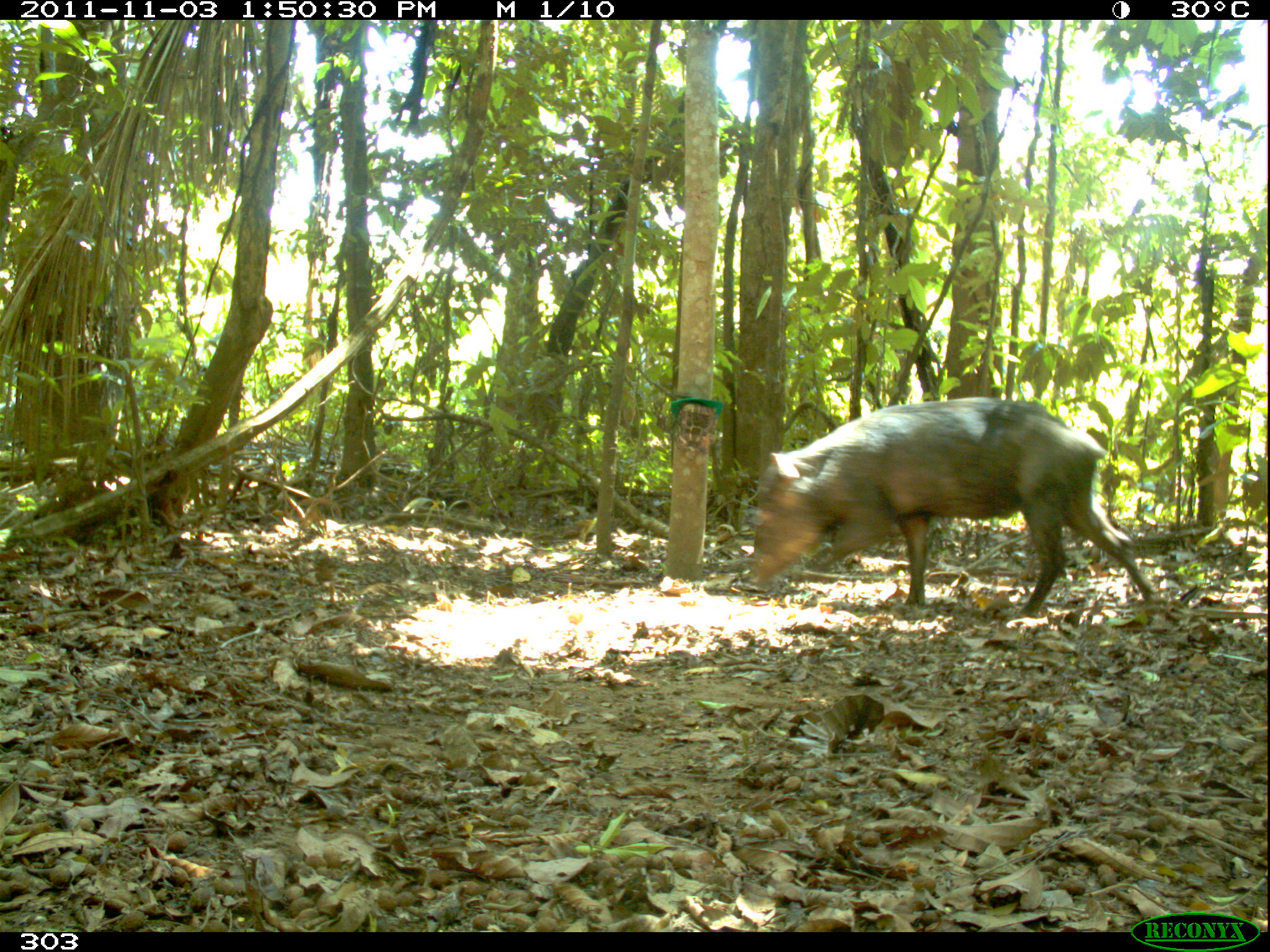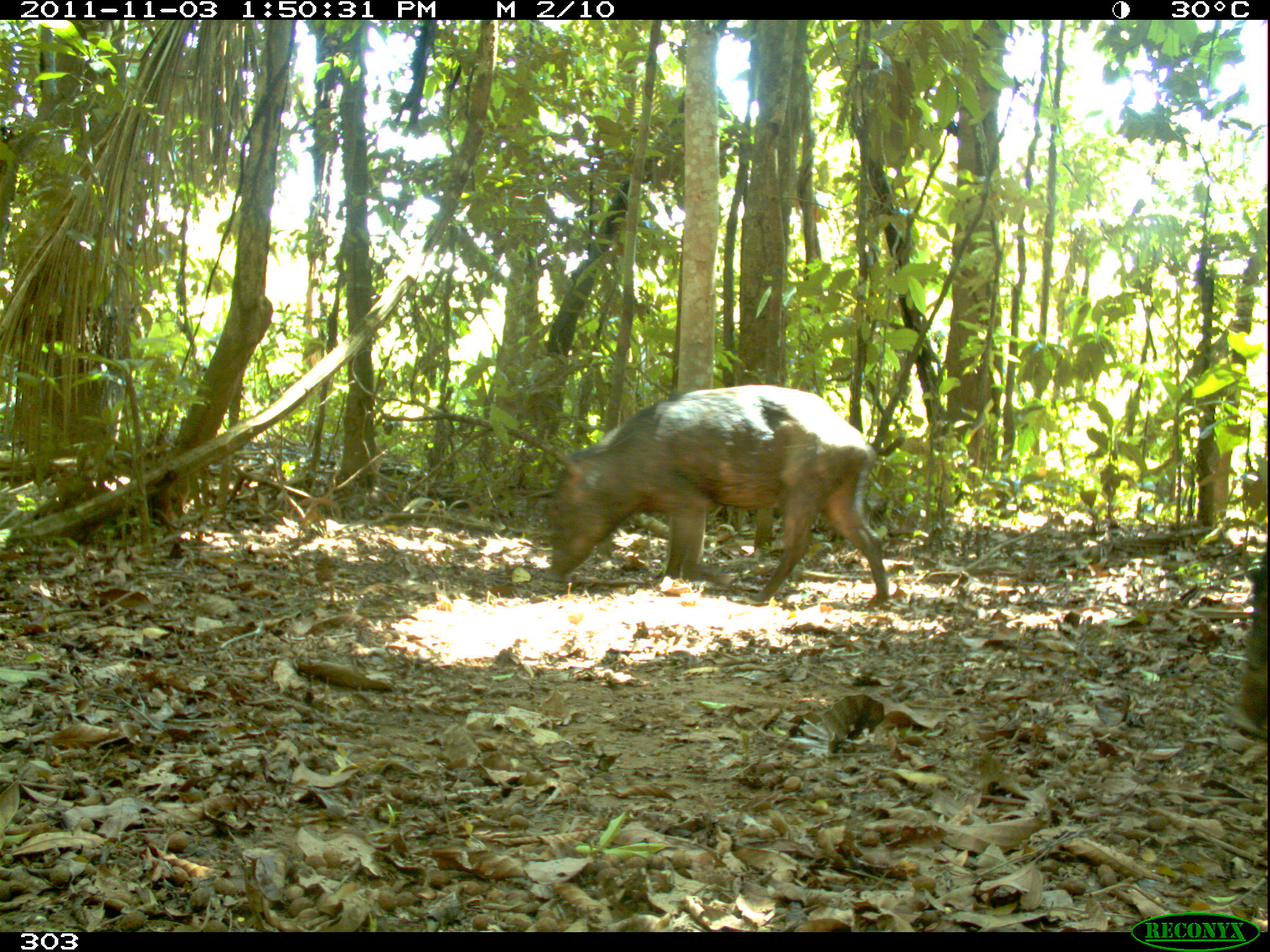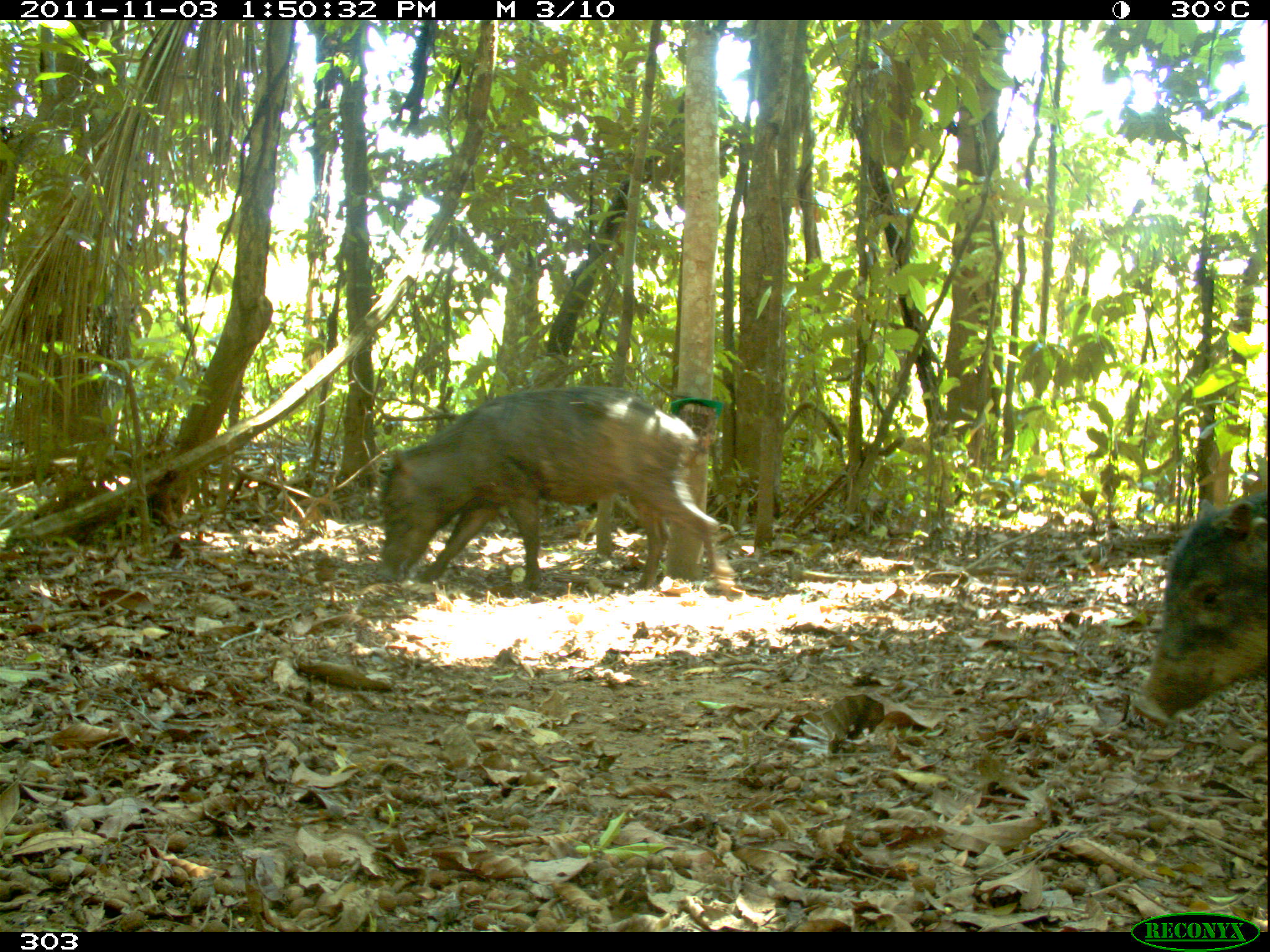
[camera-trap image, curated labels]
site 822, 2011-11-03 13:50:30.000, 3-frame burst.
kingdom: Animalia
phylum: Chordata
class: Mammalia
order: Artiodactyla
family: Tayassuidae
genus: Tayassu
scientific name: Tayassu pecari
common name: white-lipped peccary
Tayassu pecari (white-lipped peccary).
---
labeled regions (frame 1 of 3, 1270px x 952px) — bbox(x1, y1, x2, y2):
tayassu pecari: bbox(746, 394, 1158, 617)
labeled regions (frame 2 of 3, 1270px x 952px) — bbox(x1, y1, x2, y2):
tayassu pecari: bbox(537, 381, 891, 608)